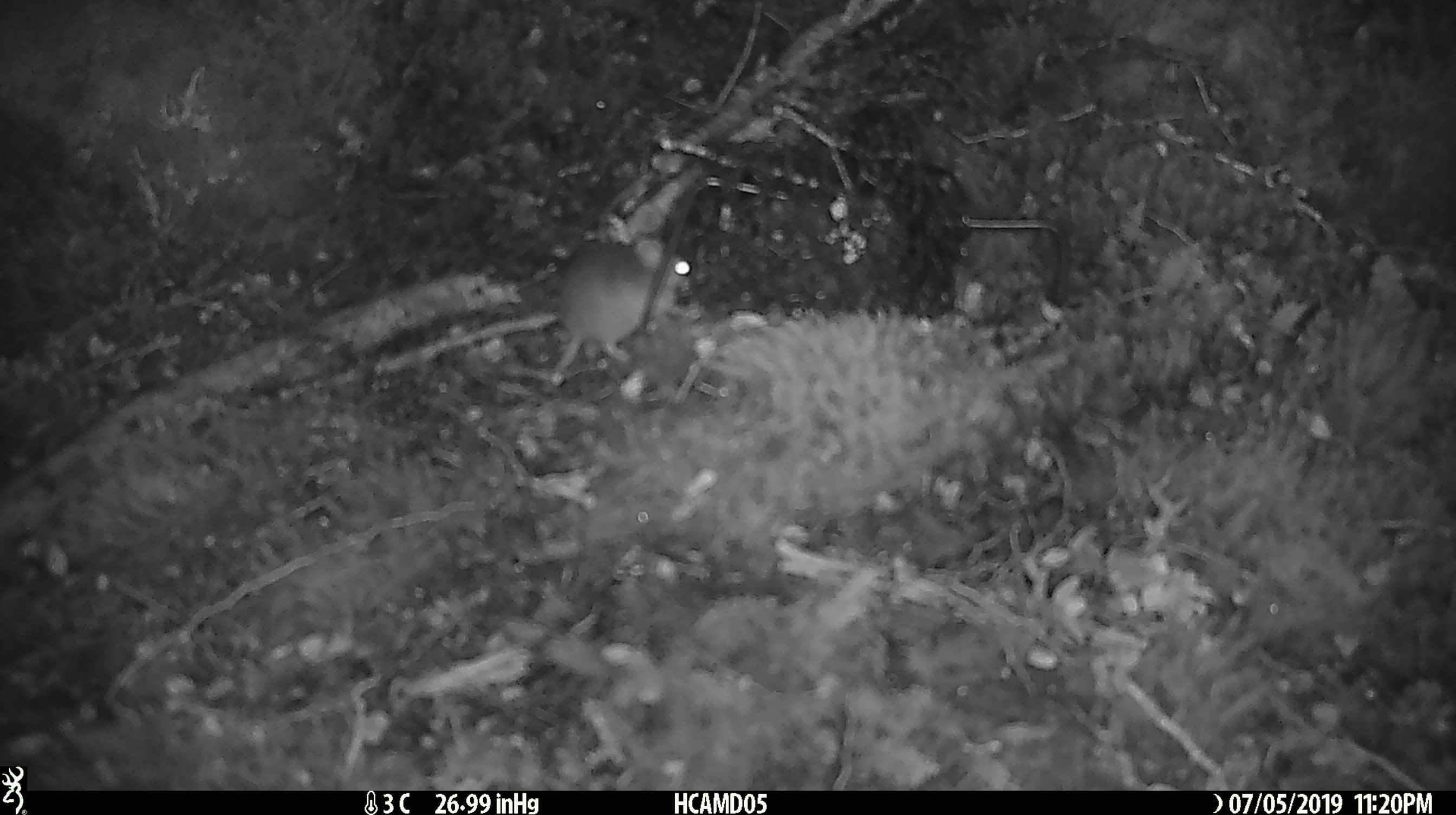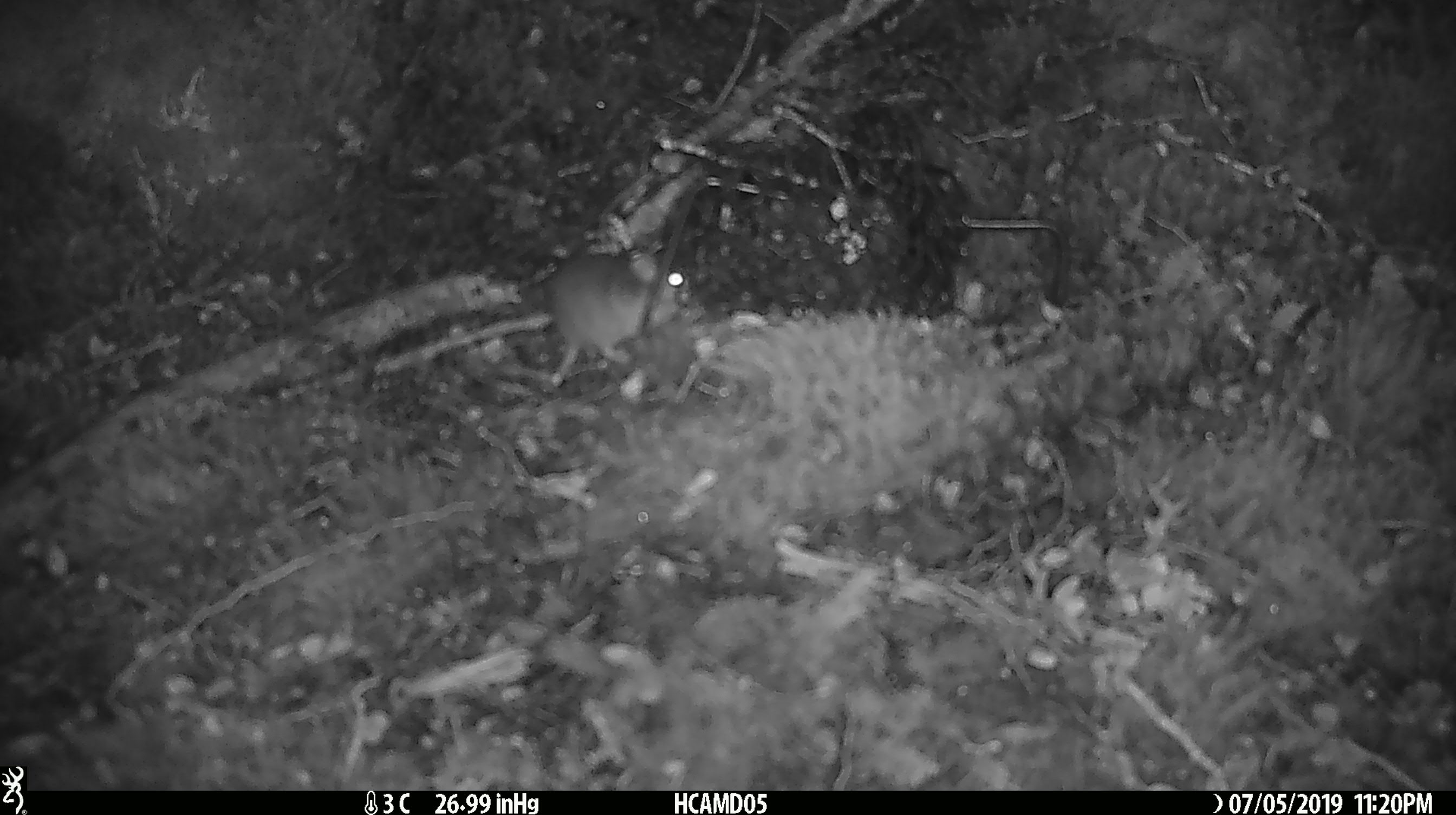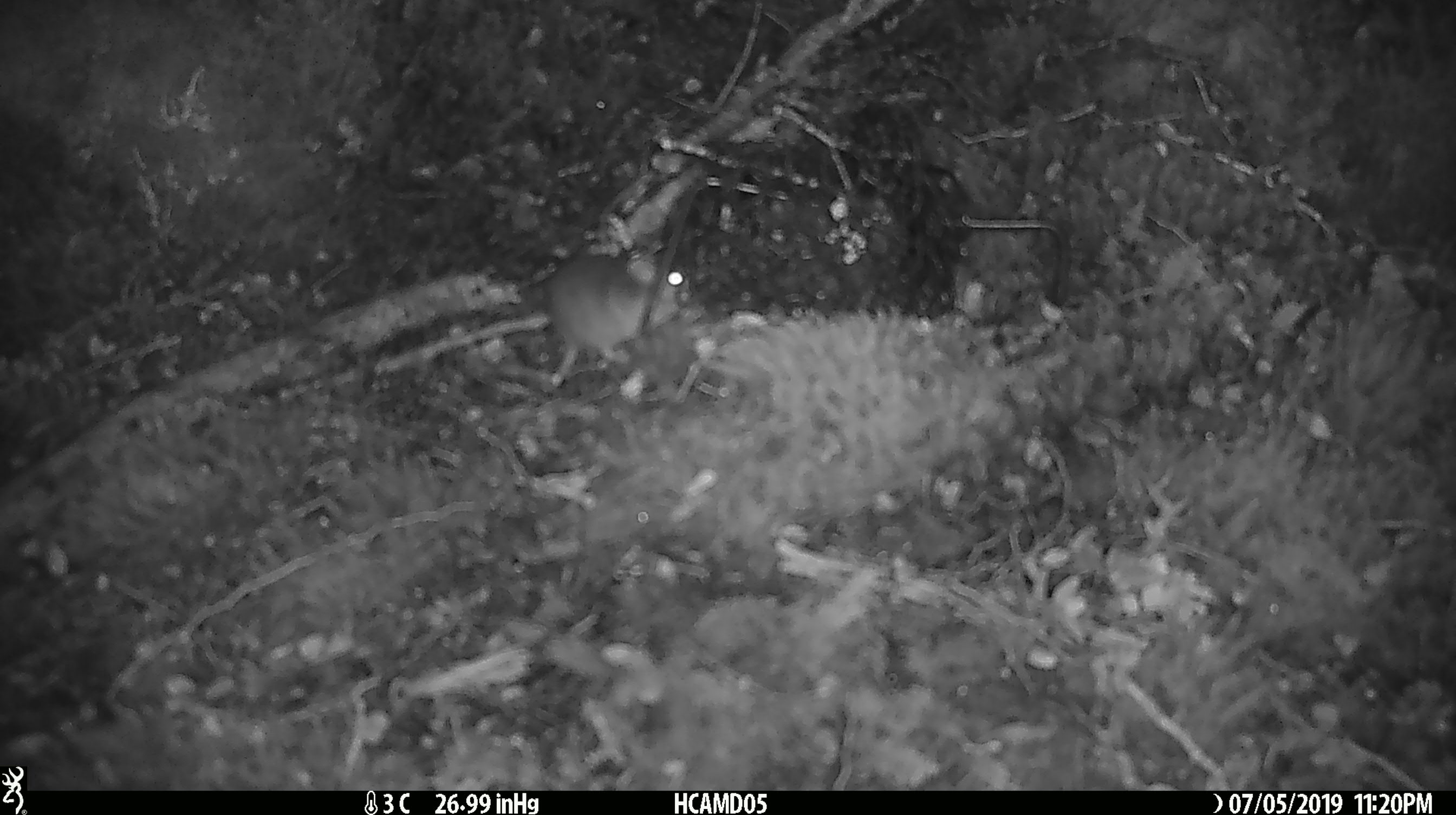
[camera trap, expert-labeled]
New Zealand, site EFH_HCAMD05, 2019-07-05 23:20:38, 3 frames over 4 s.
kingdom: Animalia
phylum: Chordata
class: Mammalia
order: Rodentia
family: Muridae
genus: Mus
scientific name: Mus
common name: mouse